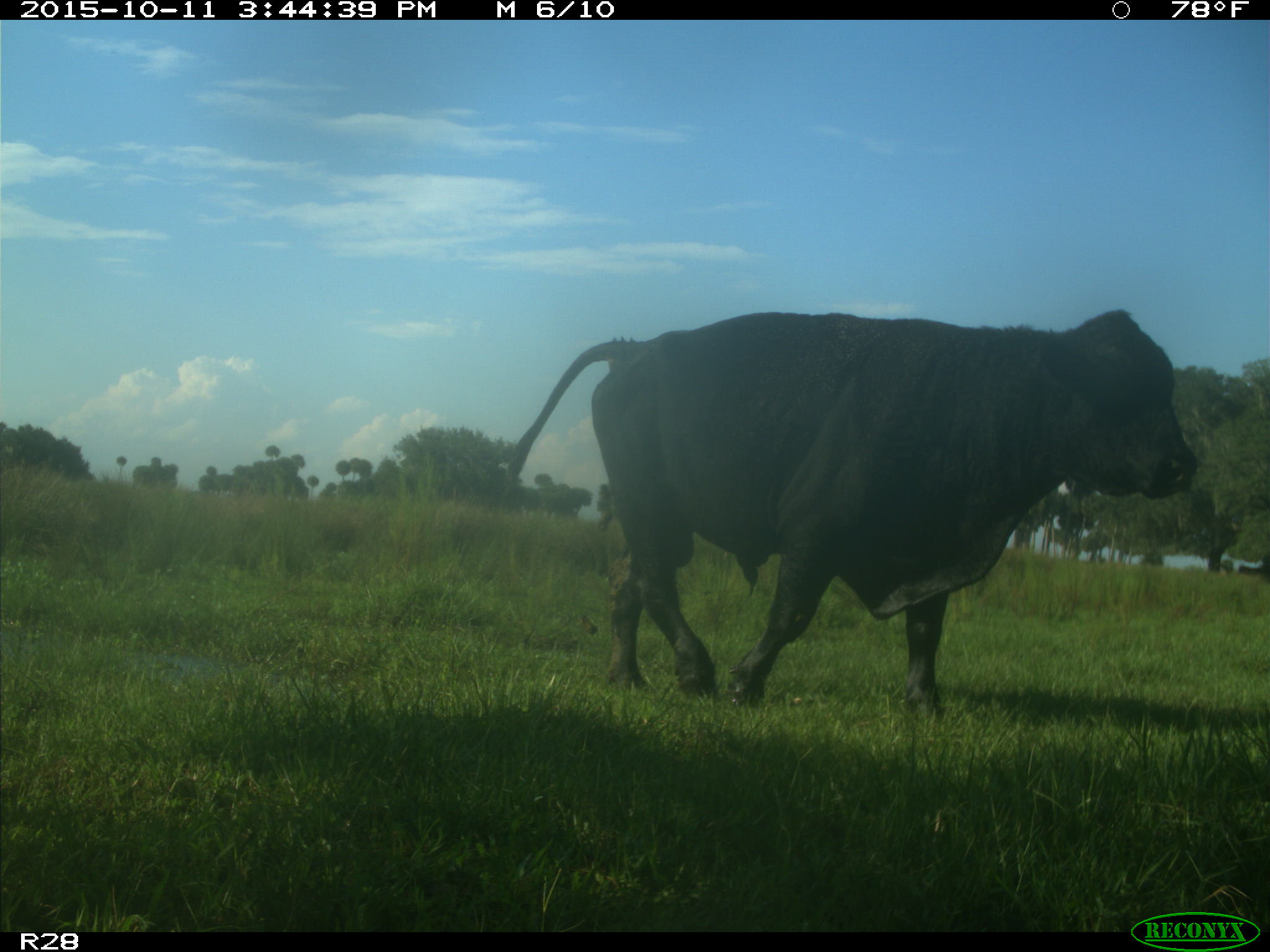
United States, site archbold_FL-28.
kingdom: Animalia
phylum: Chordata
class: Mammalia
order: Artiodactyla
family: Bovidae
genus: Bos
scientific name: Bos taurus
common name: domestic cow